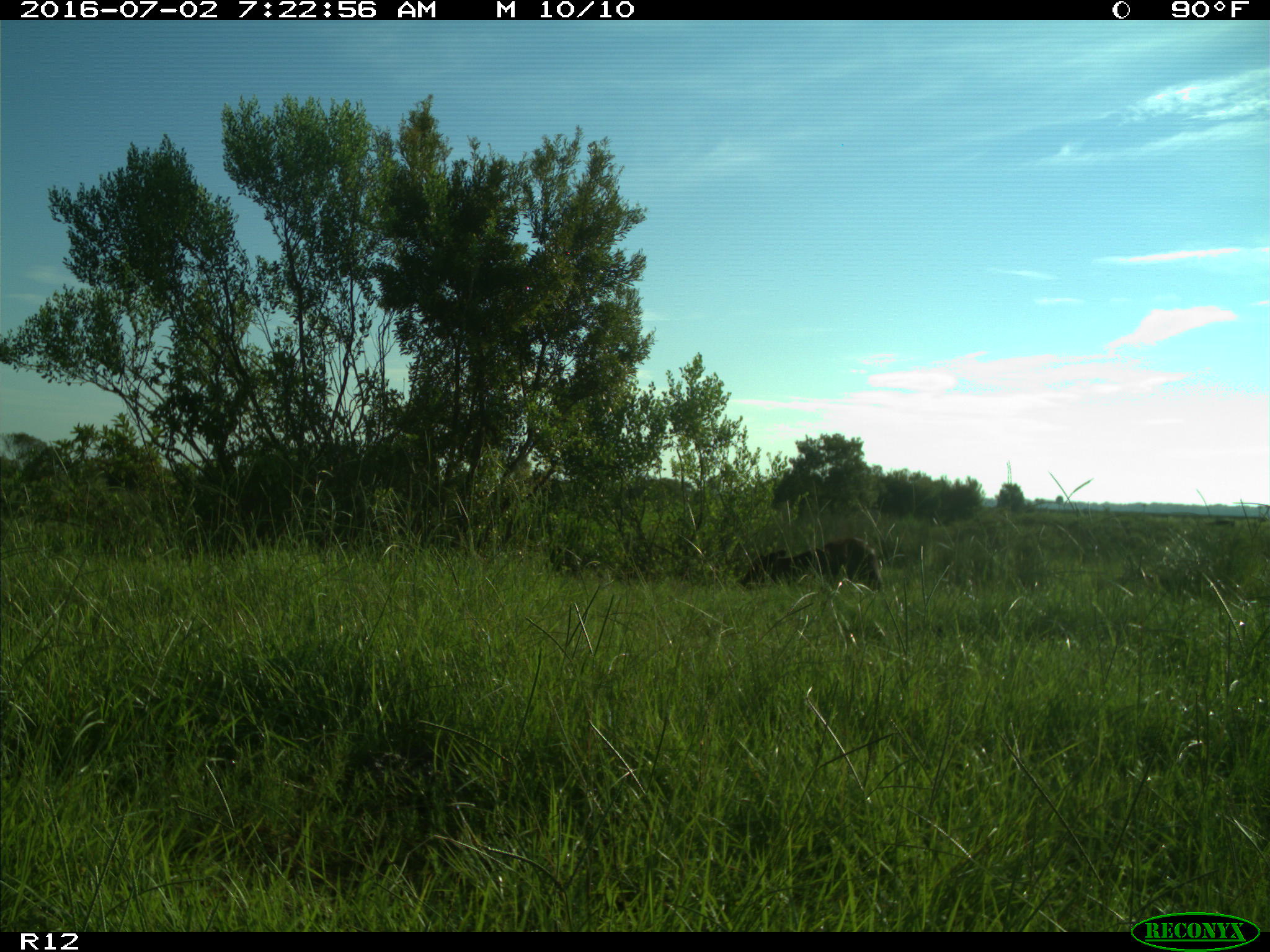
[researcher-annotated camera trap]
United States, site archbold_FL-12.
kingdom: Animalia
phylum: Chordata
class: Mammalia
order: Artiodactyla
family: Bovidae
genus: Bos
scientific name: Bos taurus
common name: domestic cow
Bos taurus (domestic cow).